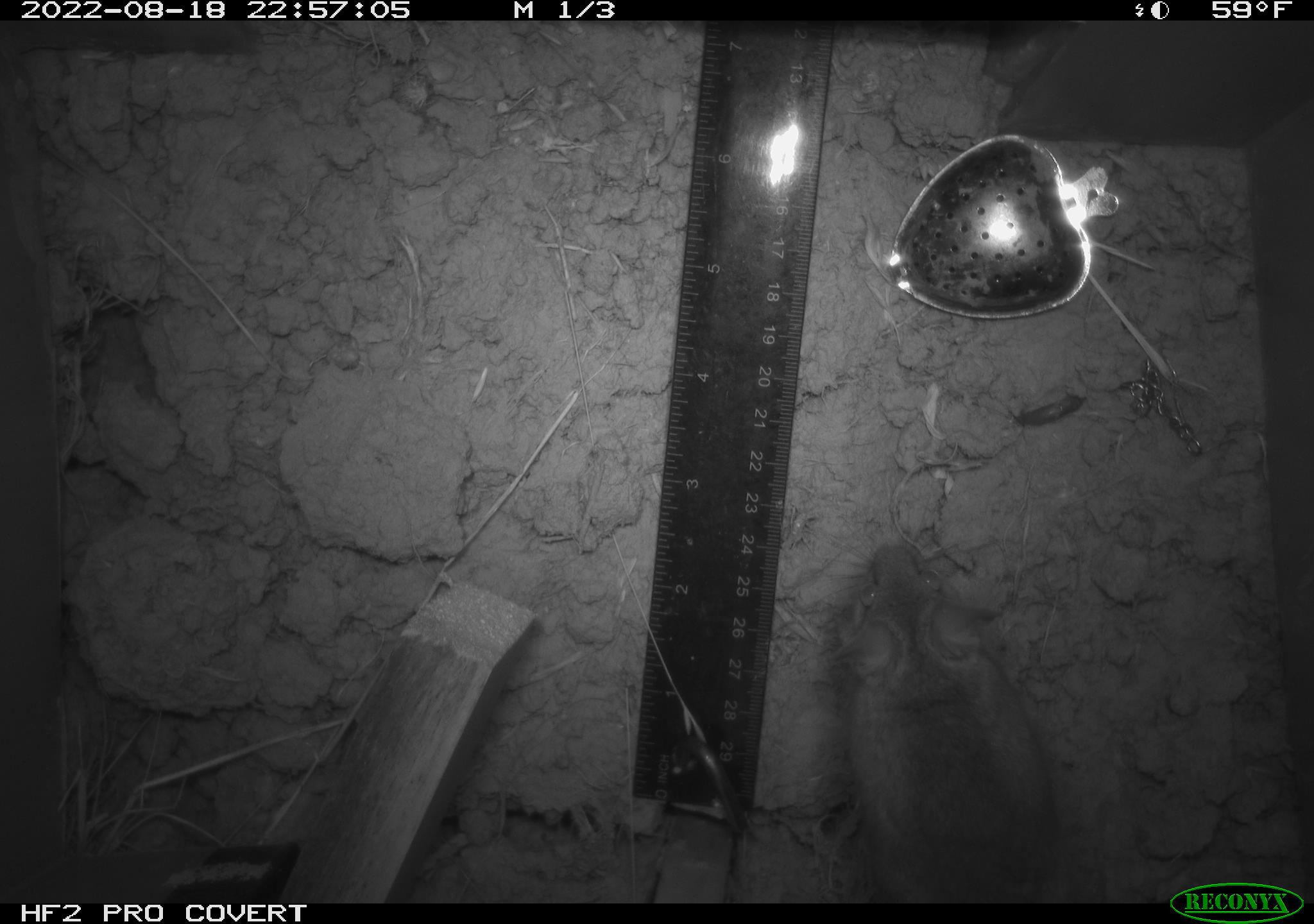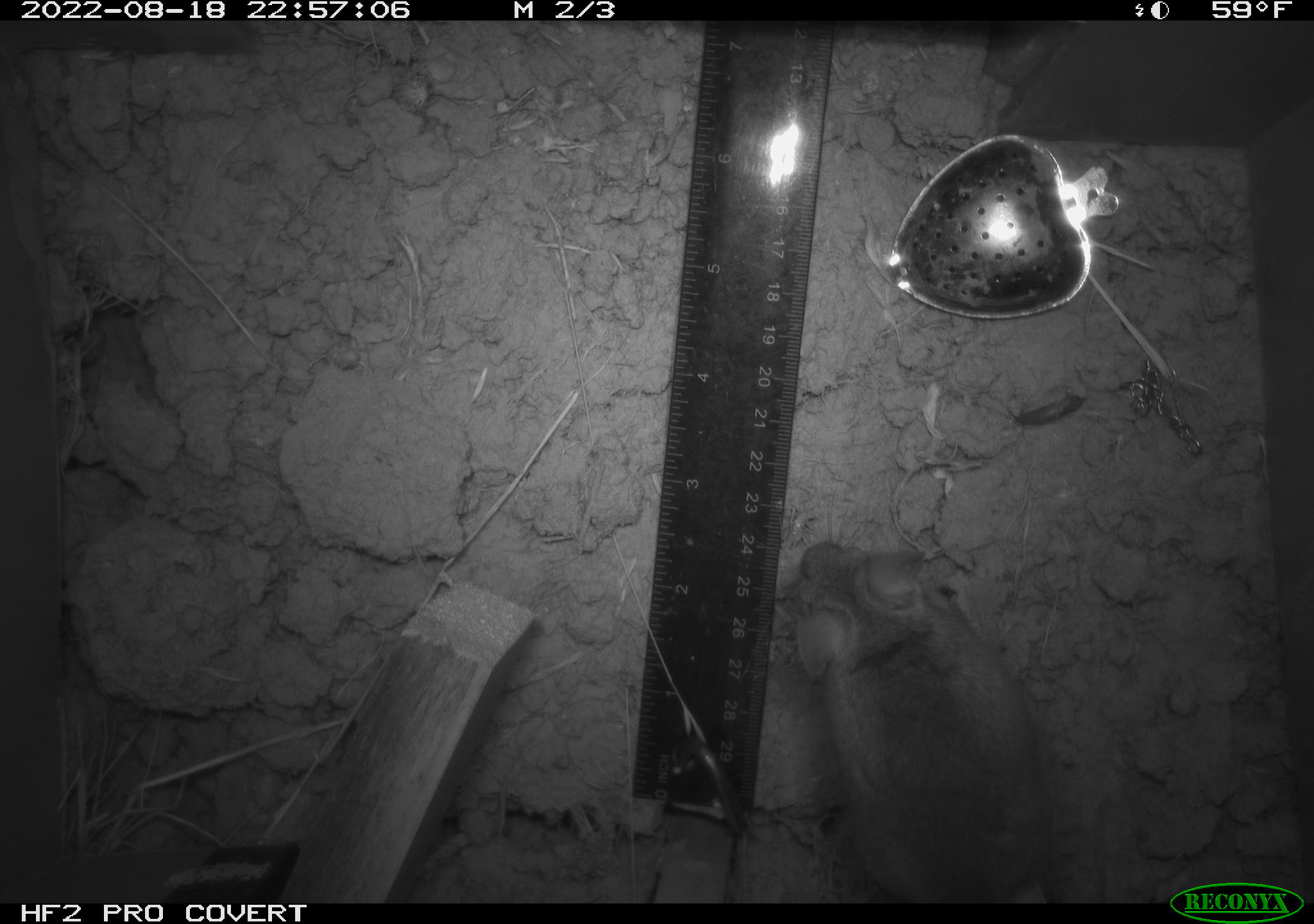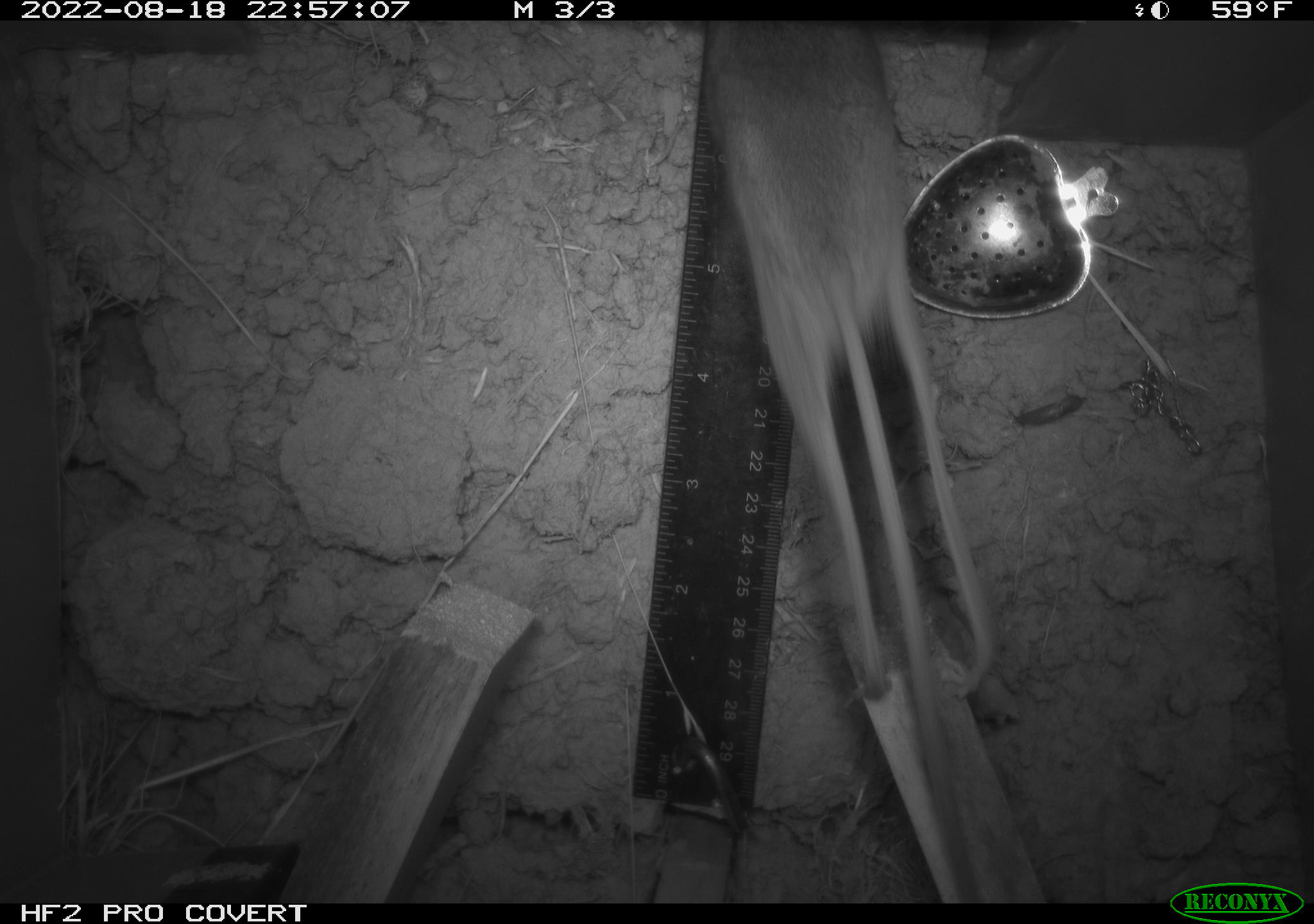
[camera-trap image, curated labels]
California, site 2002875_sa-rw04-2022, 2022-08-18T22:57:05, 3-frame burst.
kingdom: Animalia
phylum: Chordata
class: Mammalia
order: Rodentia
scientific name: Rodentia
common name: mouse species